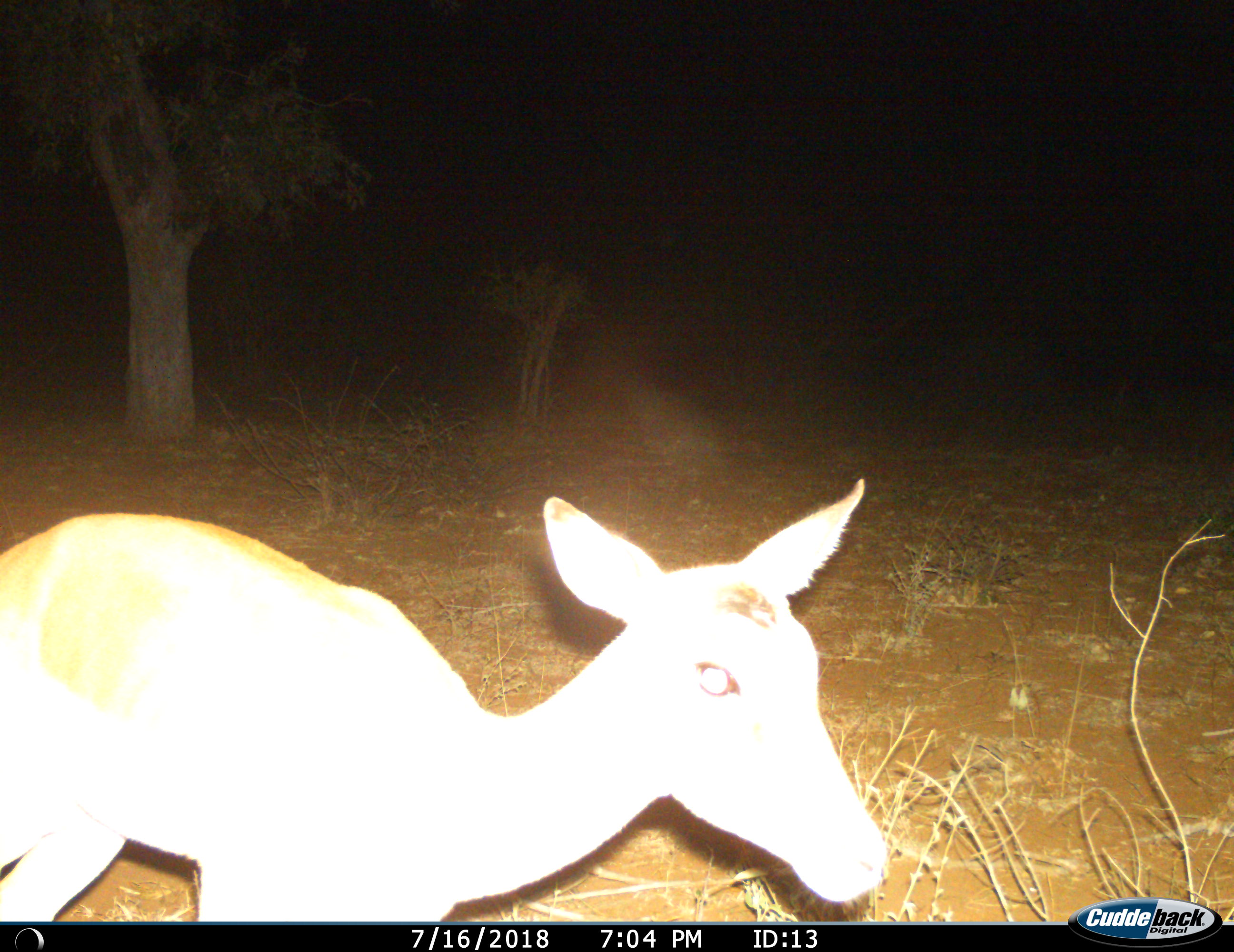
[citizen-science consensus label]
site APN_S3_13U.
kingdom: Animalia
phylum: Chordata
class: Mammalia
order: Artiodactyla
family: Bovidae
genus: Aepyceros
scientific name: Aepyceros melampus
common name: impala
Impala (Aepyceros melampus), count 1. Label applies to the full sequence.